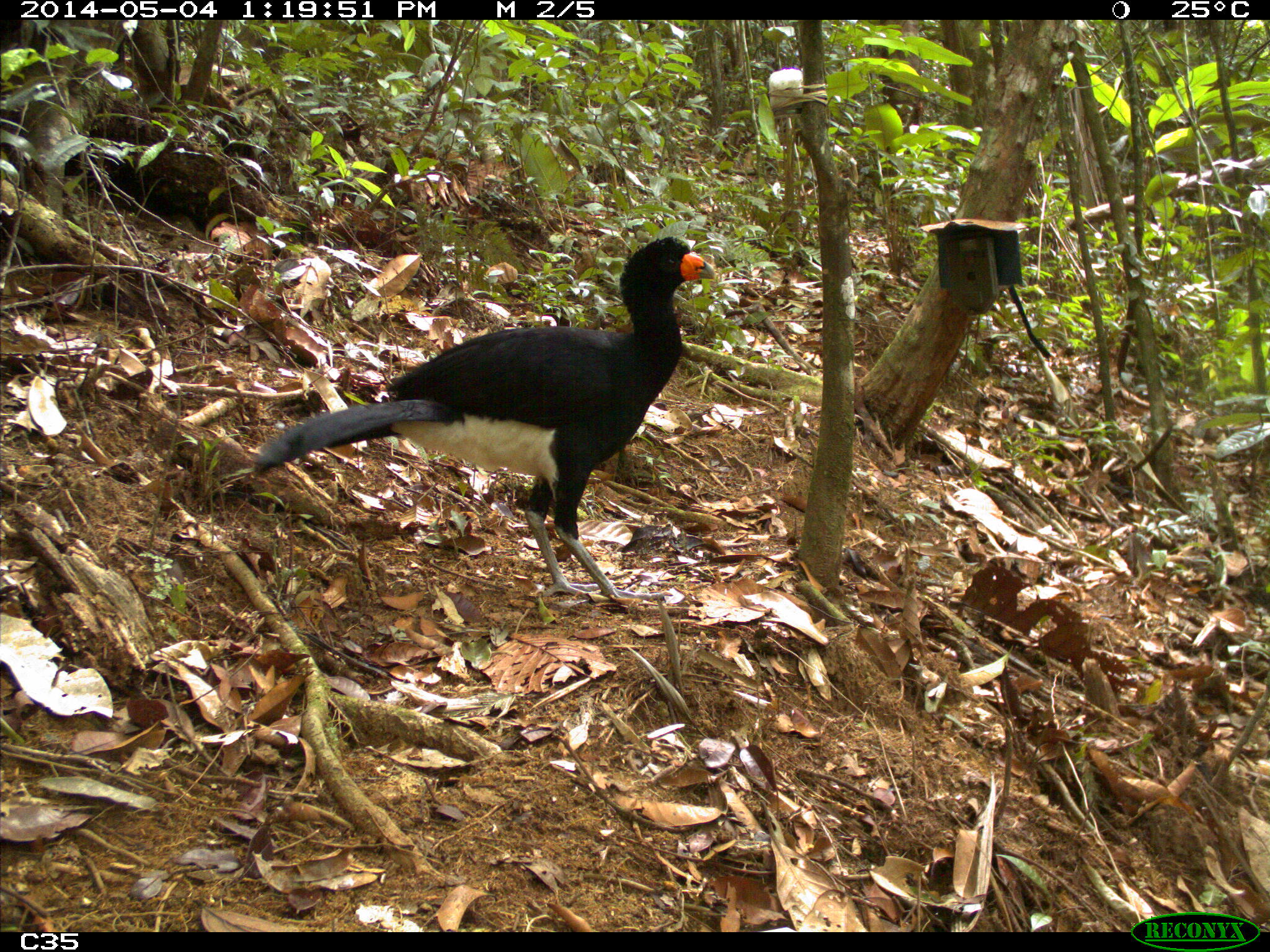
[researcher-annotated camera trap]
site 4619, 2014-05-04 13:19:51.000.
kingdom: Animalia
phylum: Chordata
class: Aves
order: Galliformes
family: Cracidae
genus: Crax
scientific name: Crax alector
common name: black curassow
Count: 2.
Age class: adult.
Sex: female.